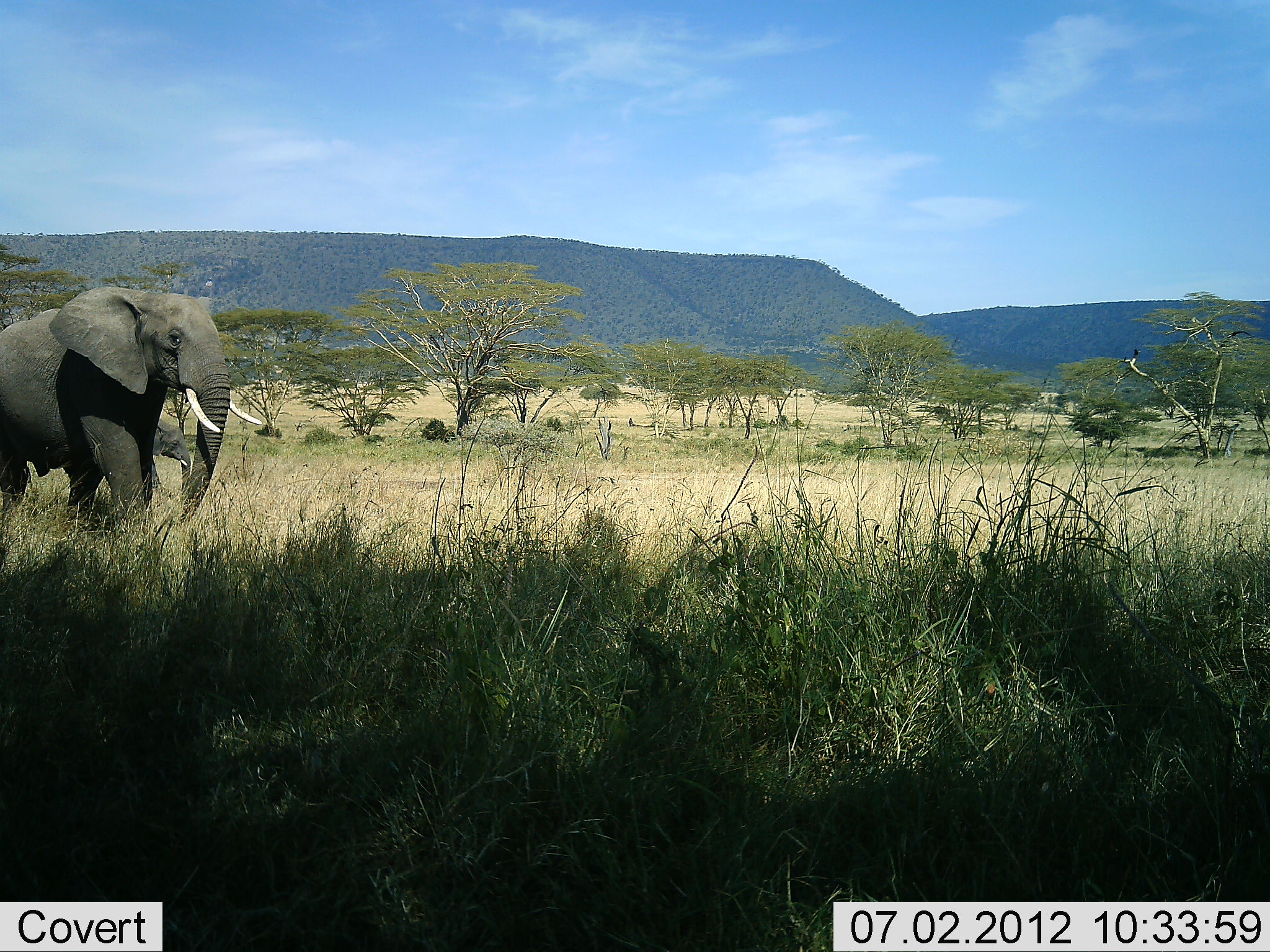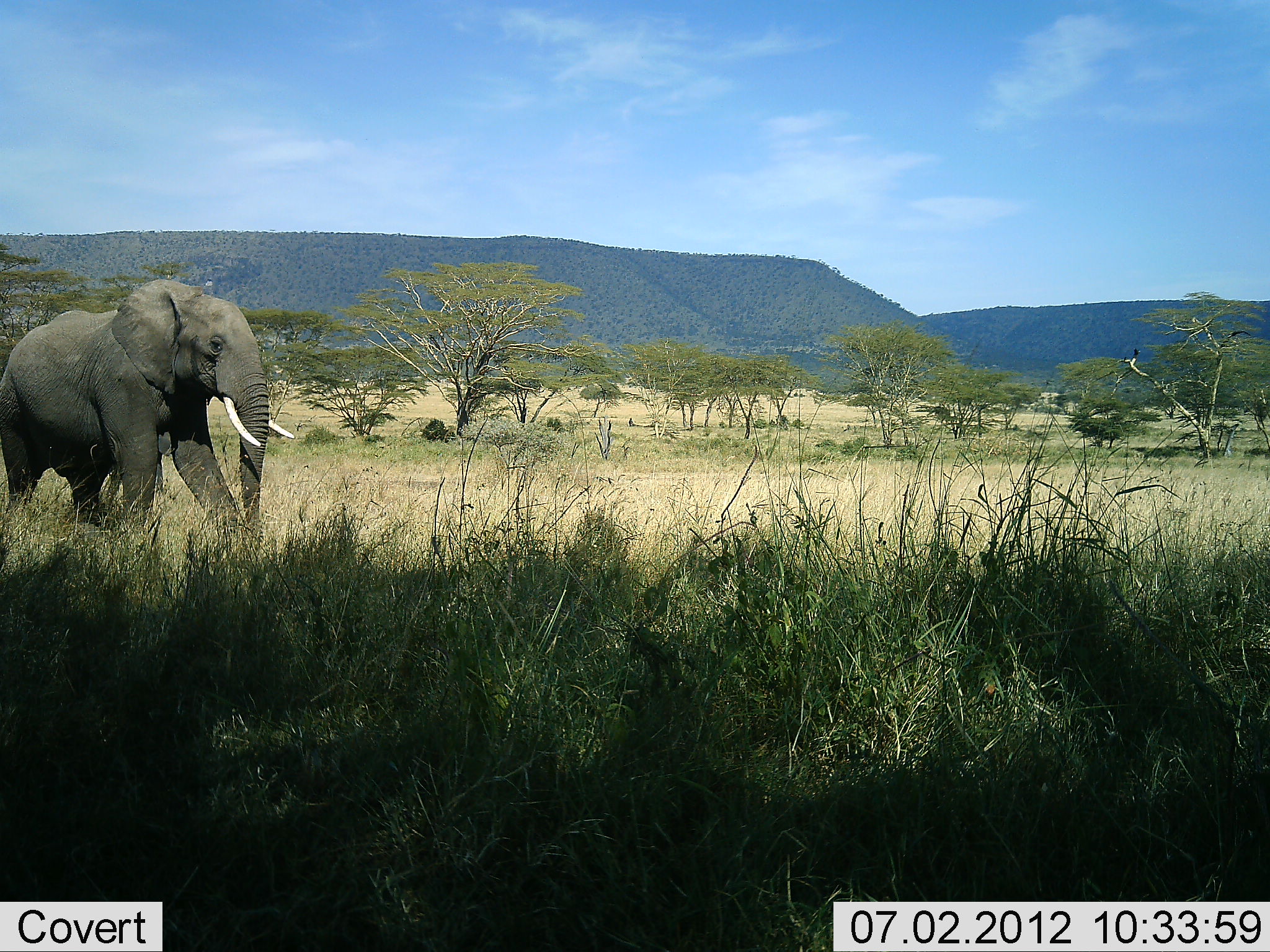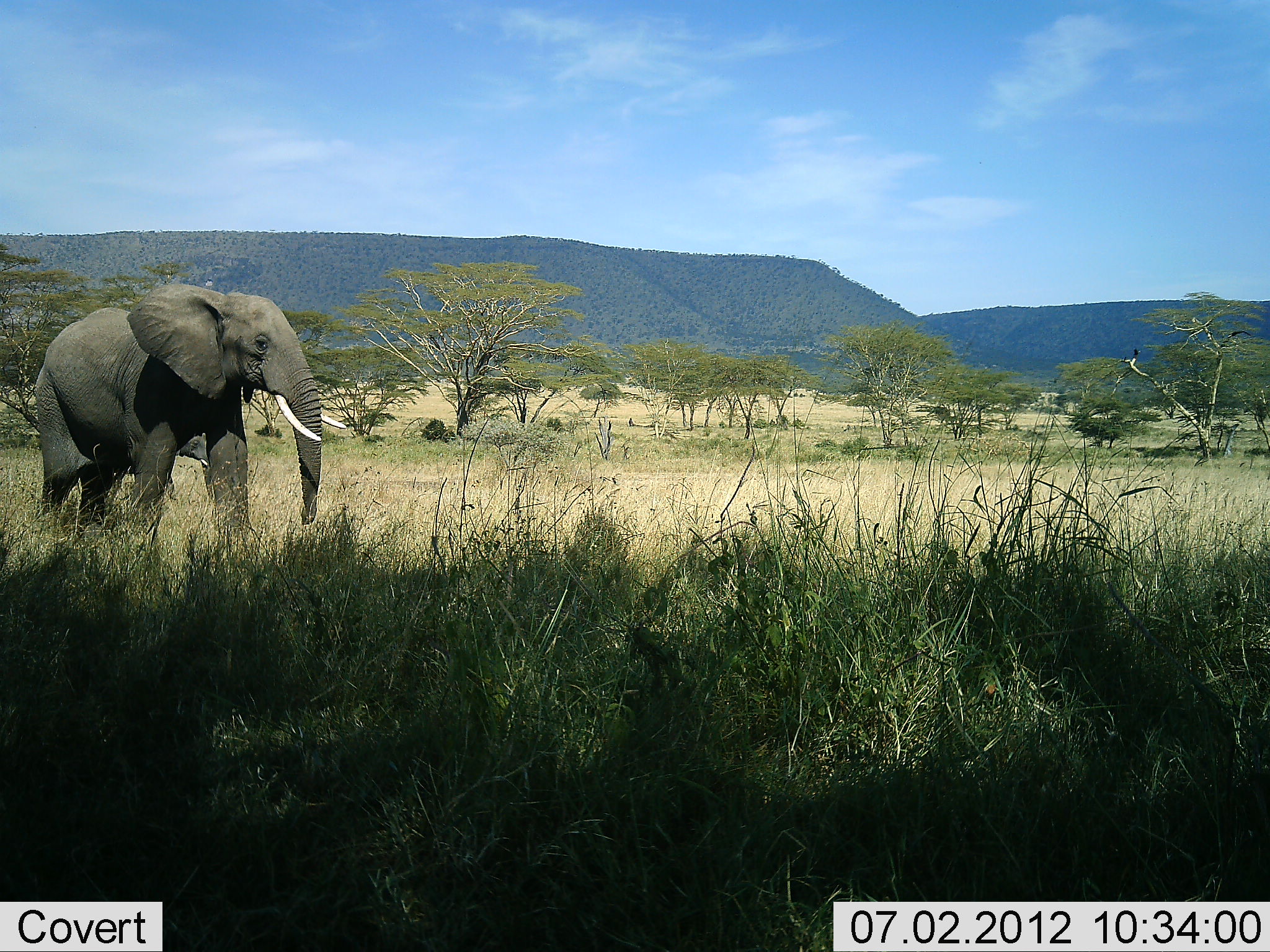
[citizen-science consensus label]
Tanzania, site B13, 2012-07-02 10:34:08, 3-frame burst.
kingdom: Animalia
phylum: Chordata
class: Mammalia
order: Proboscidea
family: Elephantidae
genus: Loxodonta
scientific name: Loxodonta africana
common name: african bush elephant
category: elephant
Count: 1.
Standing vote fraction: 0%.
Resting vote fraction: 0%.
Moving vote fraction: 100%.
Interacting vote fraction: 0%.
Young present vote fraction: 0%.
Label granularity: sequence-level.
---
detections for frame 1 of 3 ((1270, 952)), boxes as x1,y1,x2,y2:
animal: 0,287,263,558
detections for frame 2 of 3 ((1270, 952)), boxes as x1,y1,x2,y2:
animal: 0,278,298,563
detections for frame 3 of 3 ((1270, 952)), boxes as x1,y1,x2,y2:
animal: 36,283,347,558